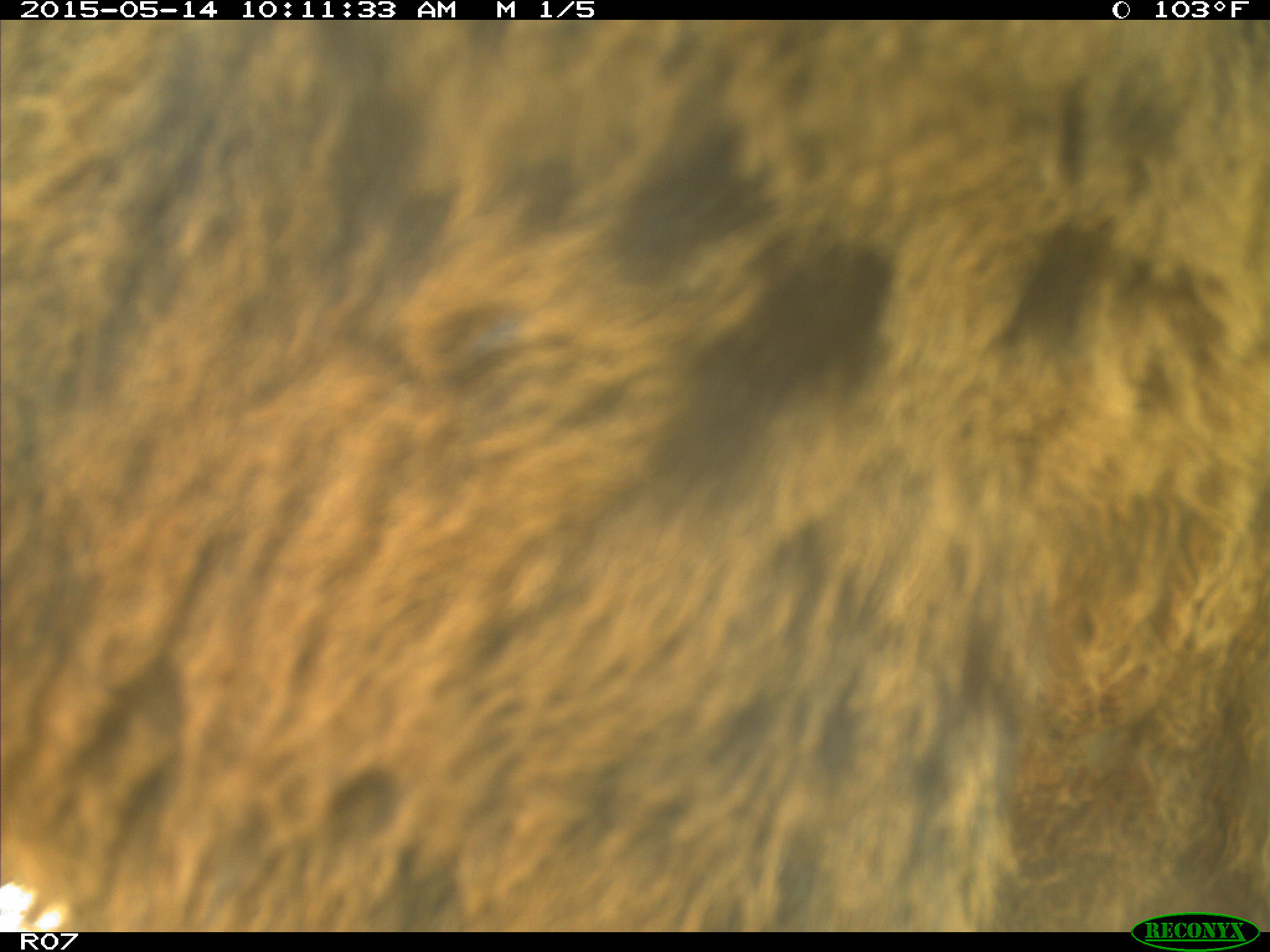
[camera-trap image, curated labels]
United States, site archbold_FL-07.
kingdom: Animalia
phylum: Chordata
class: Mammalia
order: Artiodactyla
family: Bovidae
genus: Bos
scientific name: Bos taurus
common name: domestic cow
Bos taurus (domestic cow).